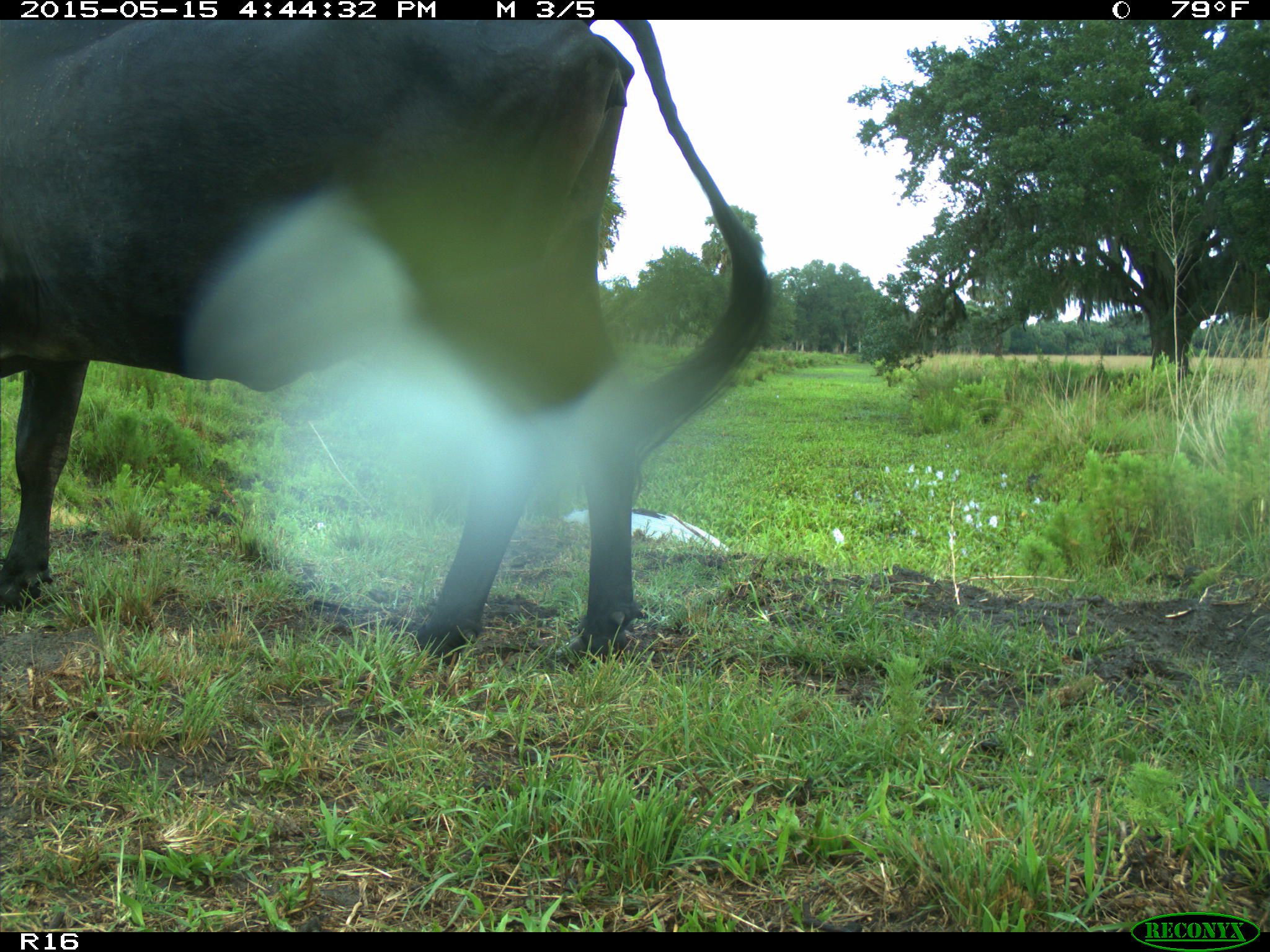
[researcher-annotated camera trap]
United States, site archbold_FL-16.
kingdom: Animalia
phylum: Chordata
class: Mammalia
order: Artiodactyla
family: Bovidae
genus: Bos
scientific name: Bos taurus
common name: domestic cow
Bos taurus (domestic cow).